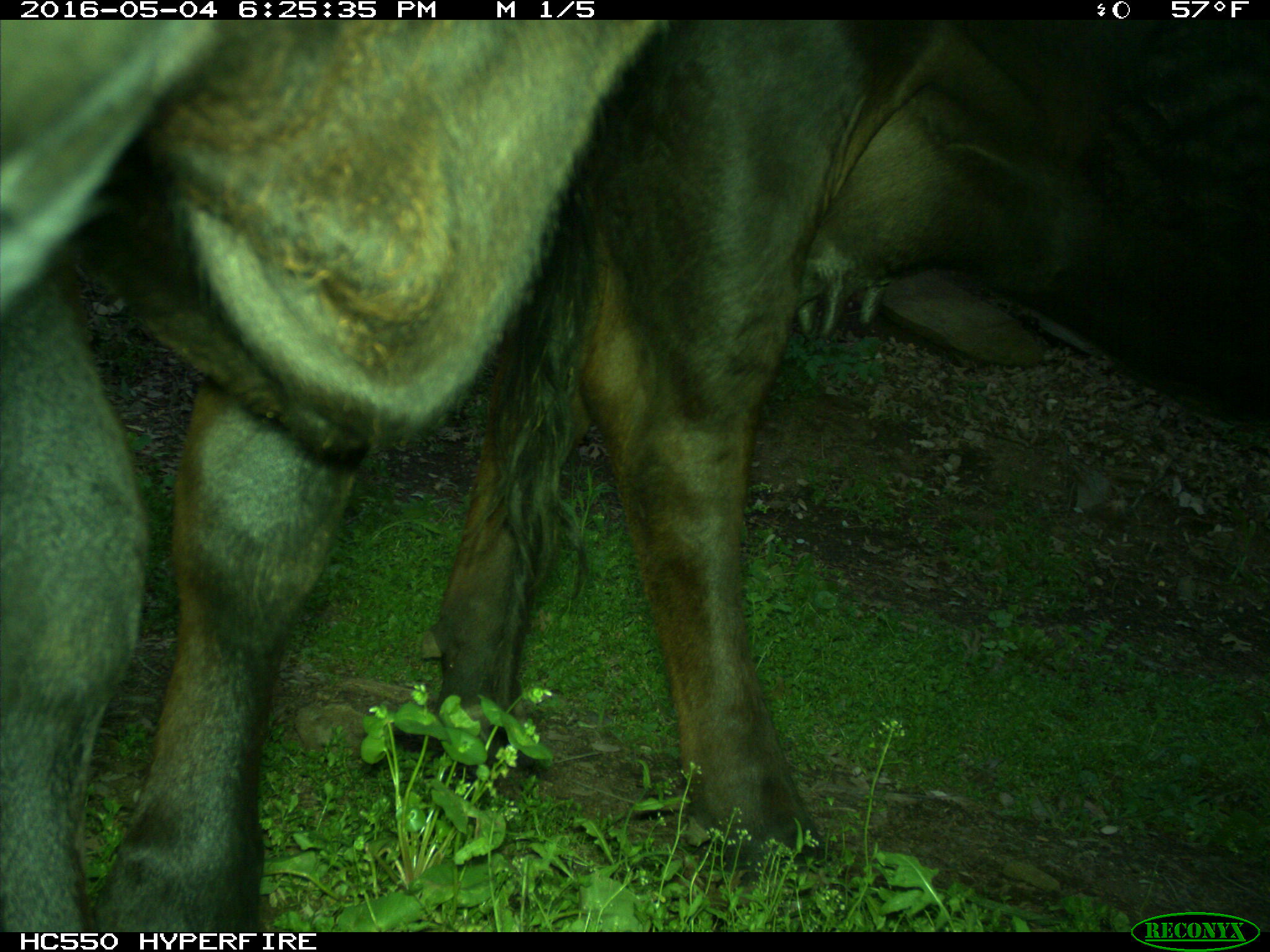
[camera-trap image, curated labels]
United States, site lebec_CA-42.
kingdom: Animalia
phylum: Chordata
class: Mammalia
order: Artiodactyla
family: Bovidae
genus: Bos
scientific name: Bos taurus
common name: domestic cow